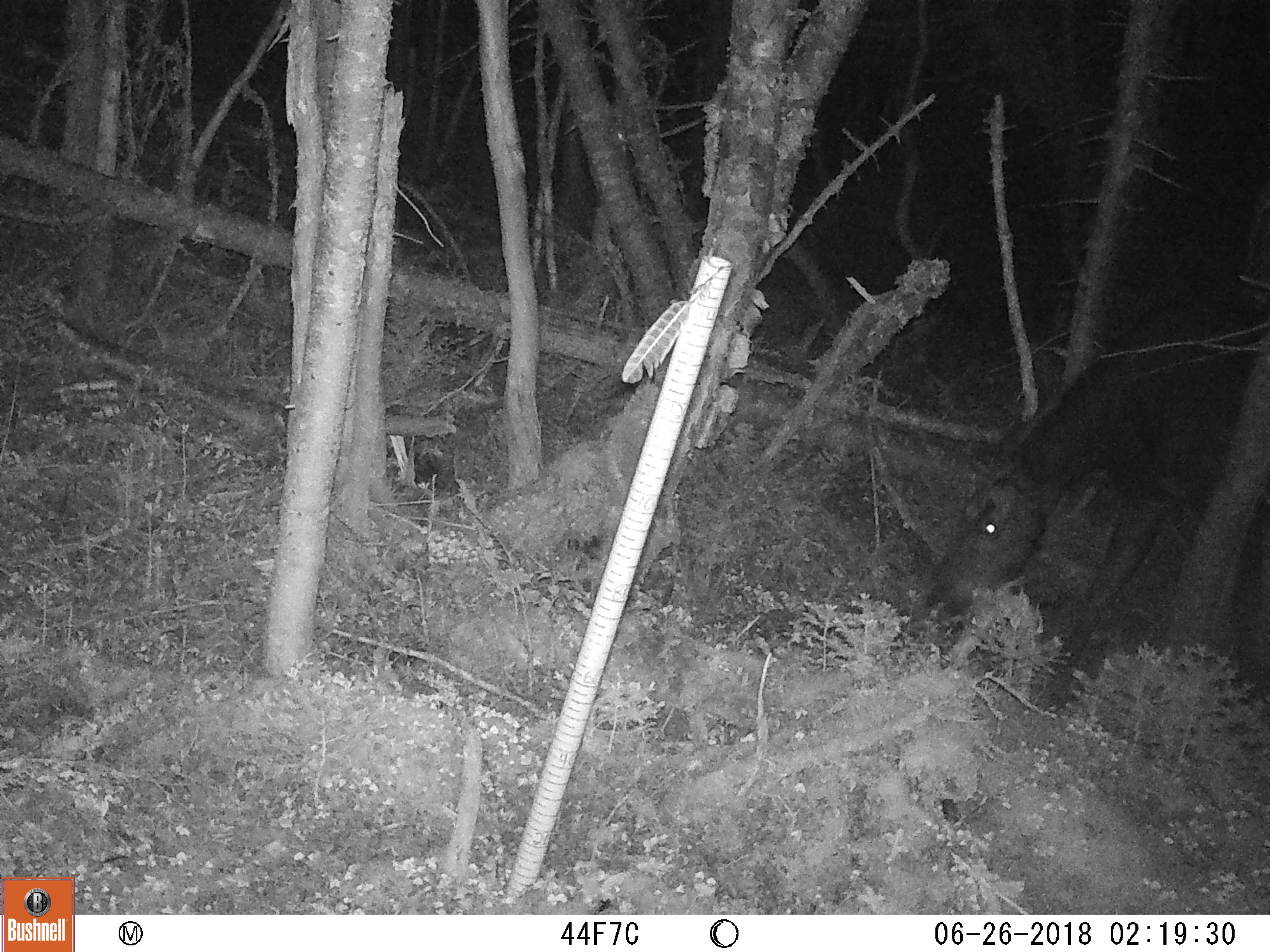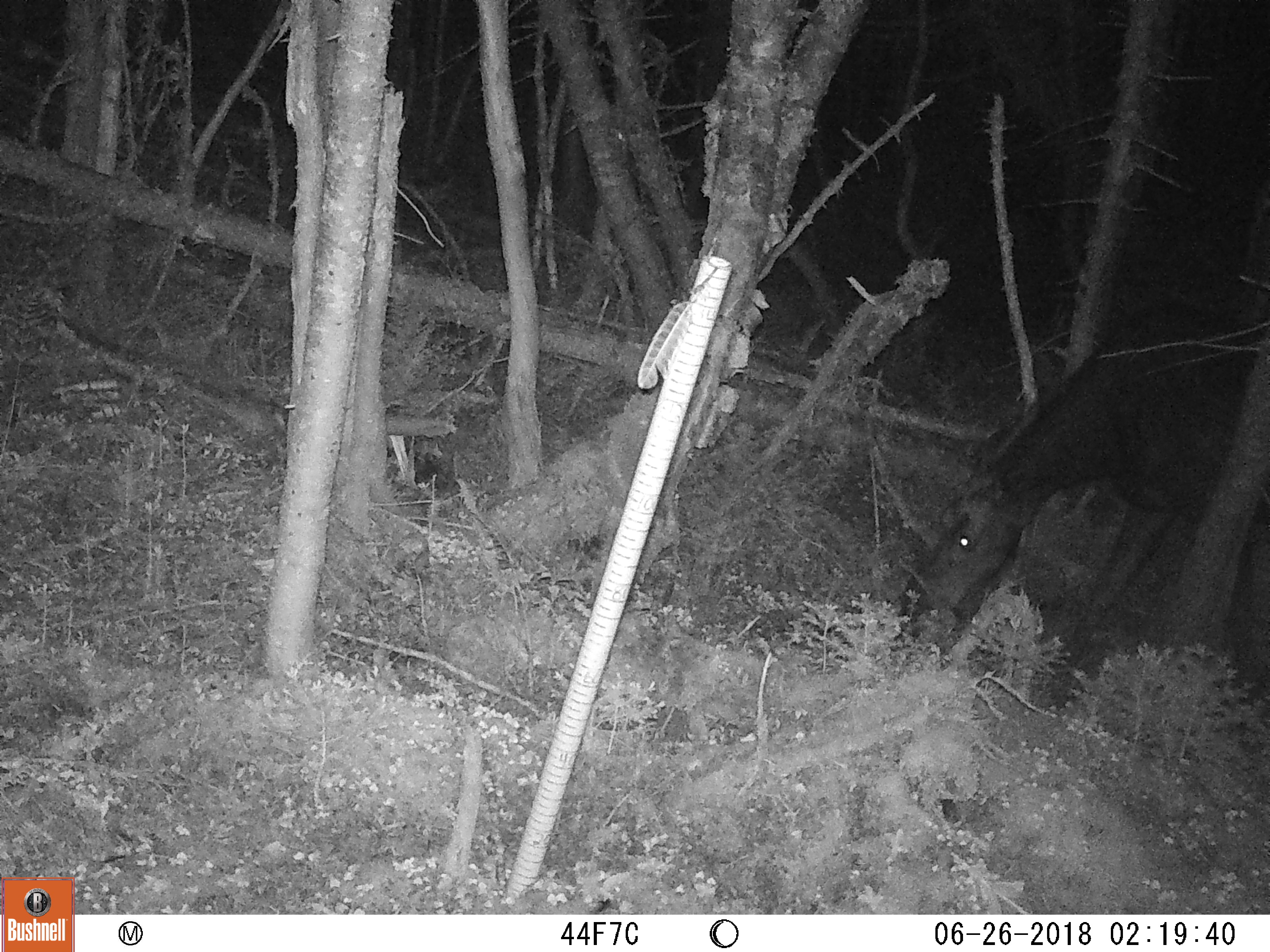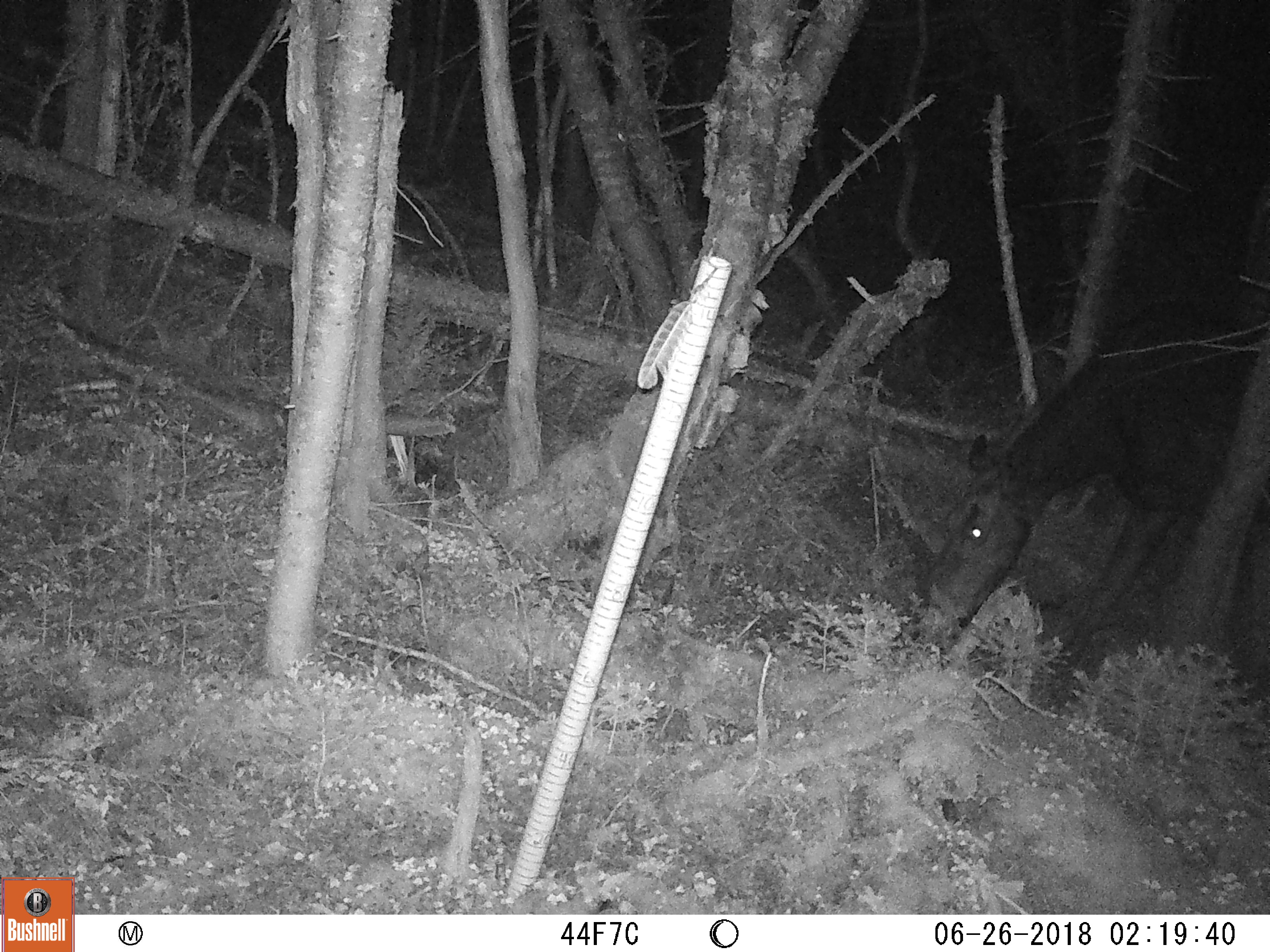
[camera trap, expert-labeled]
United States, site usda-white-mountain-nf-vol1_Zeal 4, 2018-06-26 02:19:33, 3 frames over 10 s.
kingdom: Animalia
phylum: Chordata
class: Mammalia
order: Artiodactyla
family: Cervidae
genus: Alces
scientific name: Alces alces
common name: moose